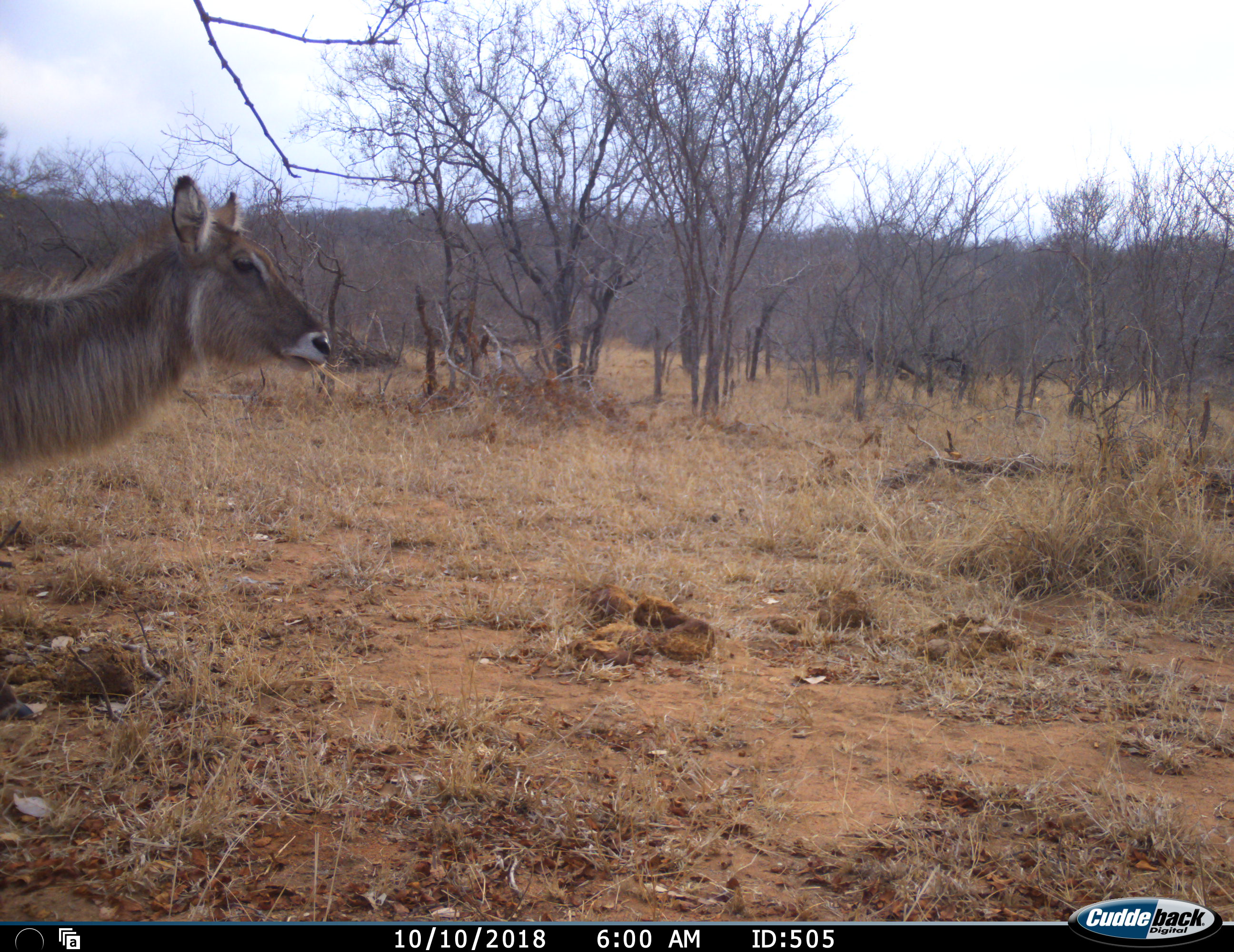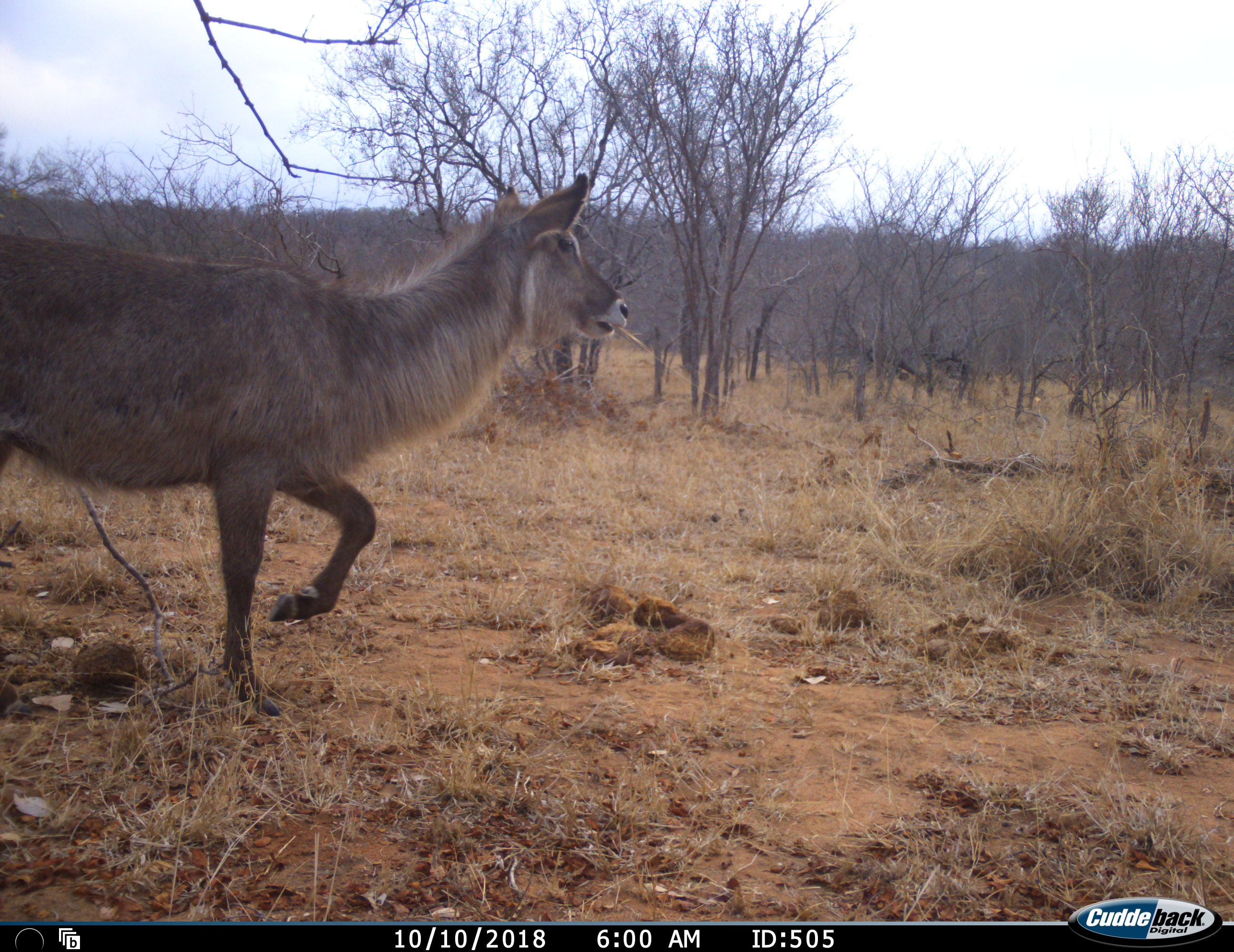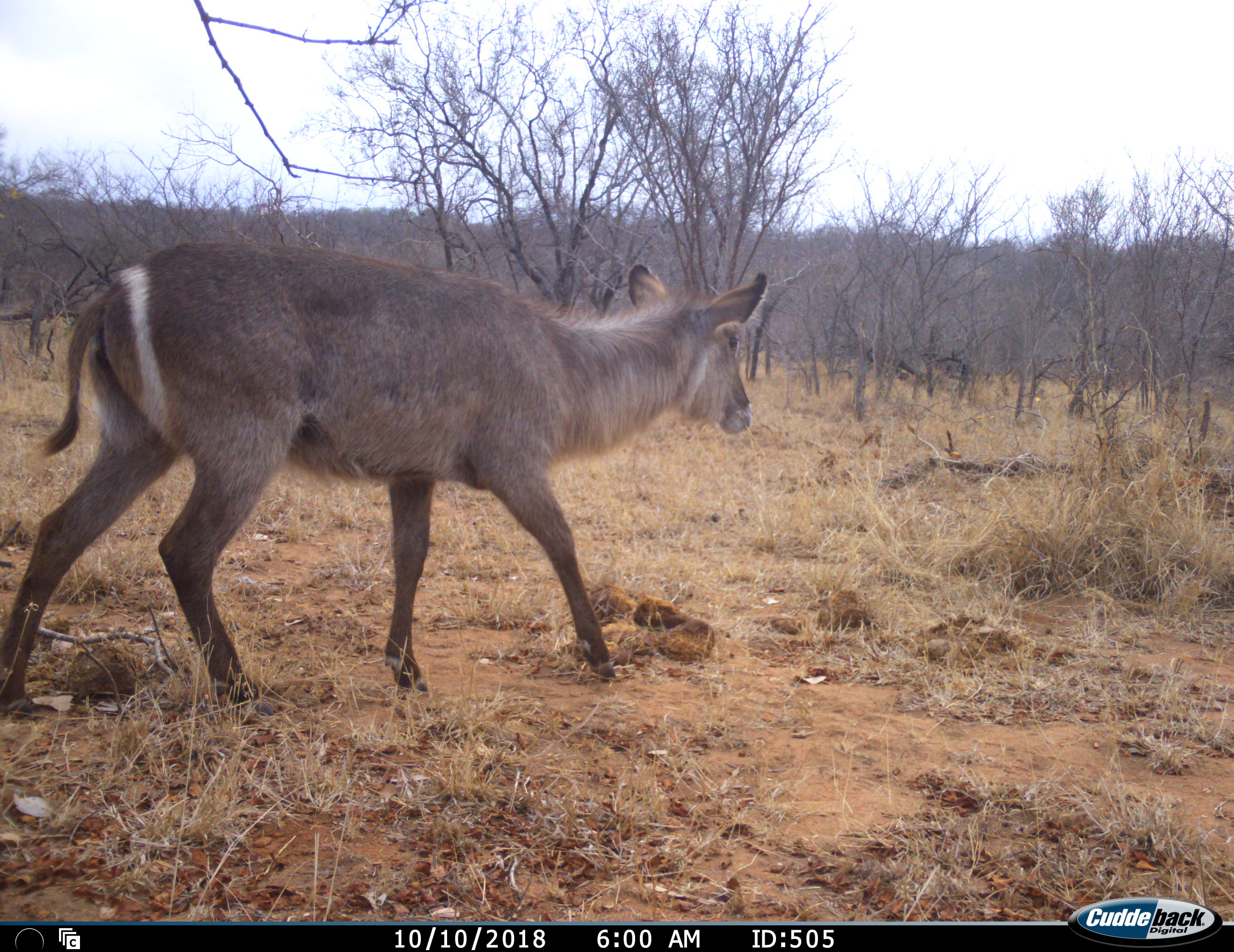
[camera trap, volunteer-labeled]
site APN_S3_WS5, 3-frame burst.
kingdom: Animalia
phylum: Chordata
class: Mammalia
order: Artiodactyla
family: Bovidae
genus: Kobus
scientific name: Kobus ellipsiprymnus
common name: waterbuck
Waterbuck (Kobus ellipsiprymnus), count 1. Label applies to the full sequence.